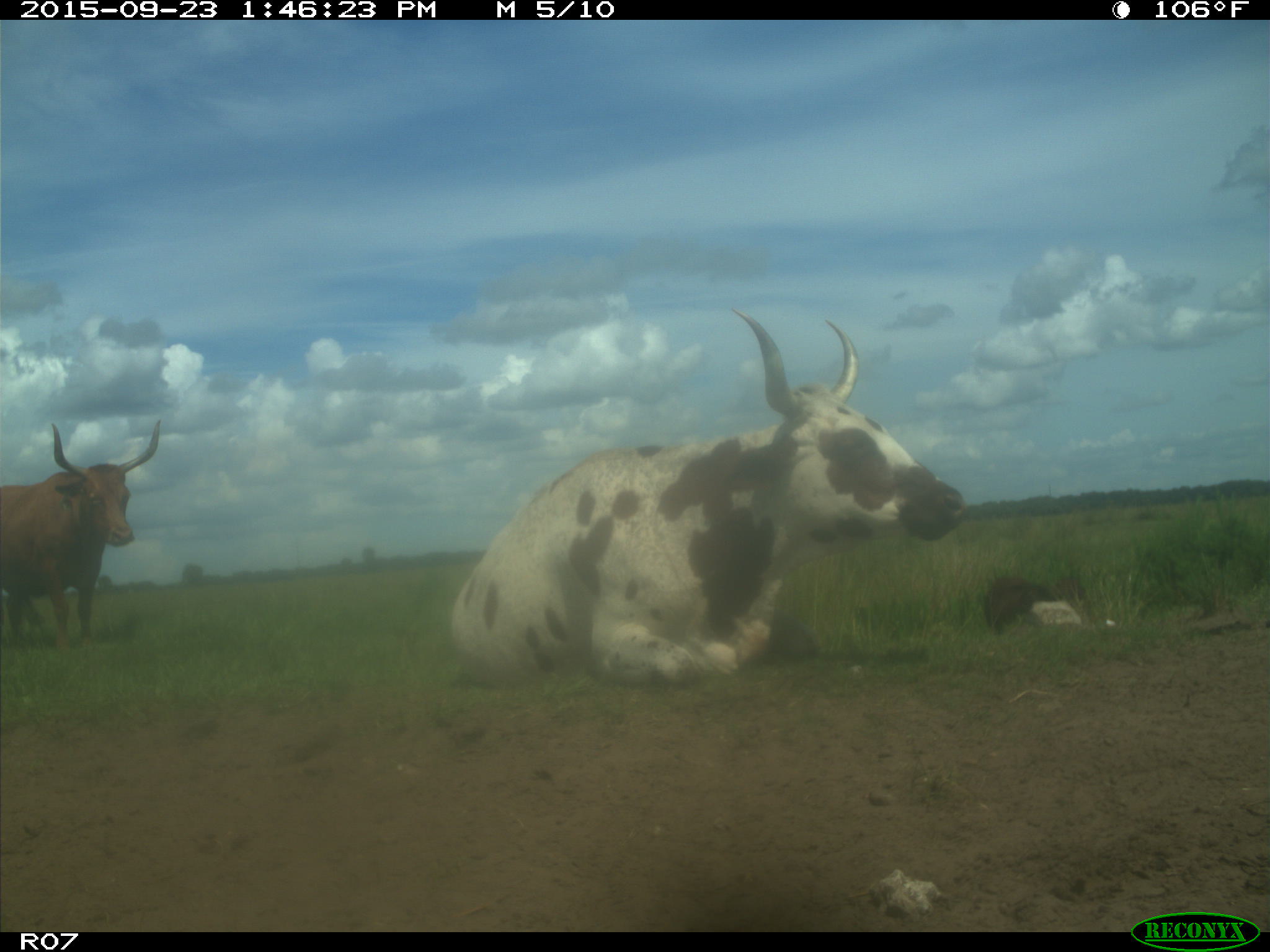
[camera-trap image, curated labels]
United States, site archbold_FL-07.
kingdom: Animalia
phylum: Chordata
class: Mammalia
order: Artiodactyla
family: Bovidae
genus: Bos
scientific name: Bos taurus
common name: domestic cow